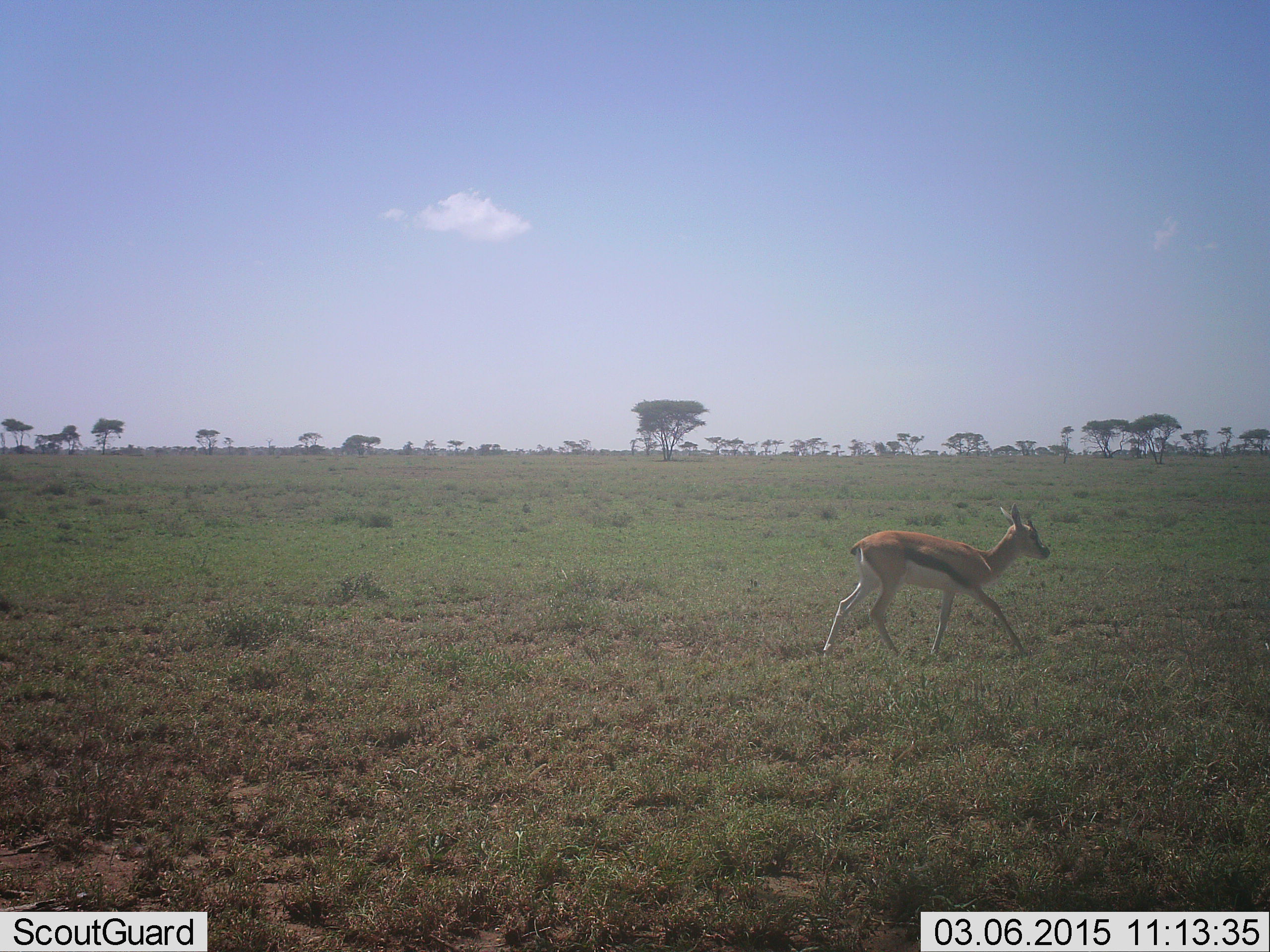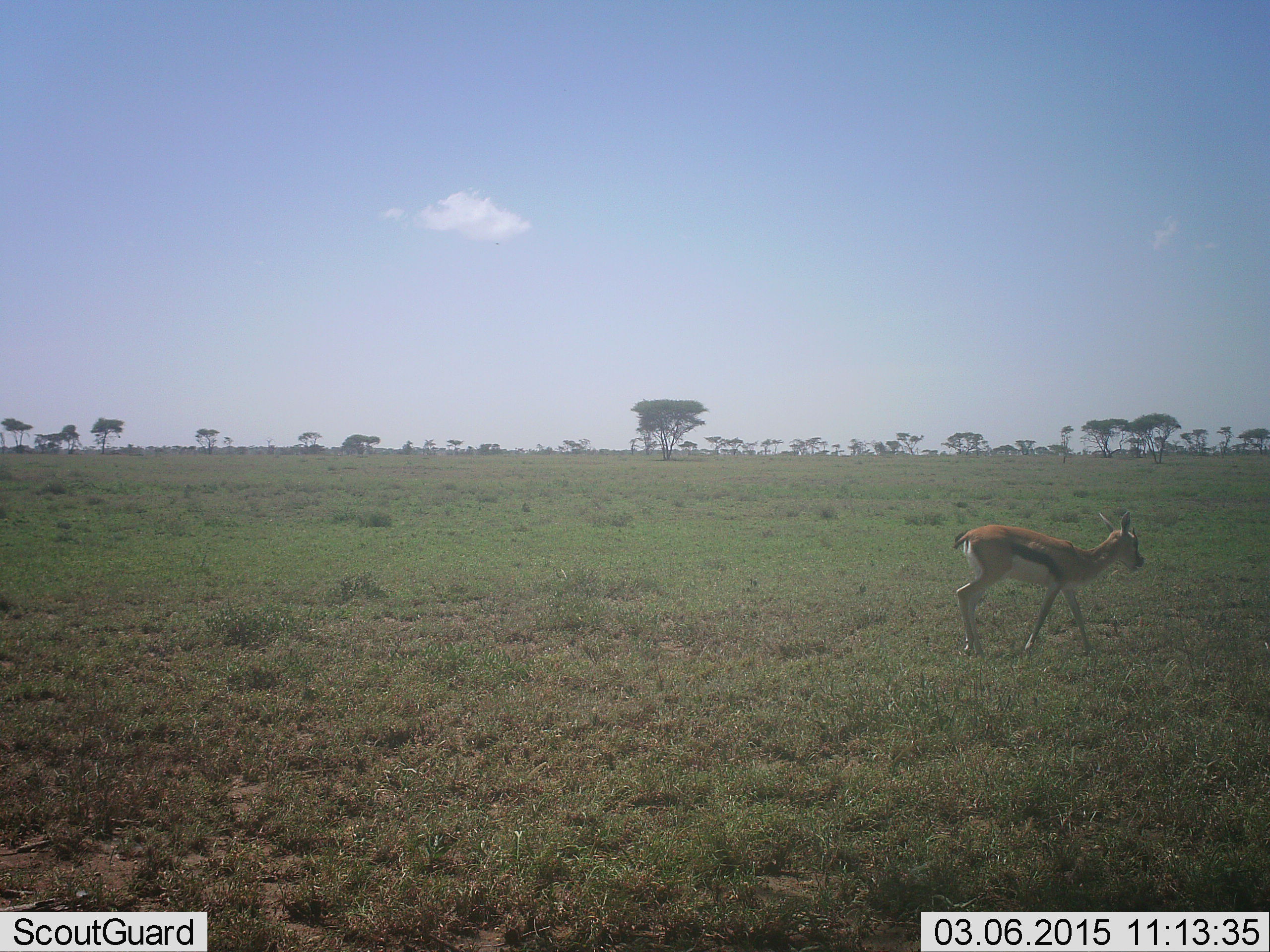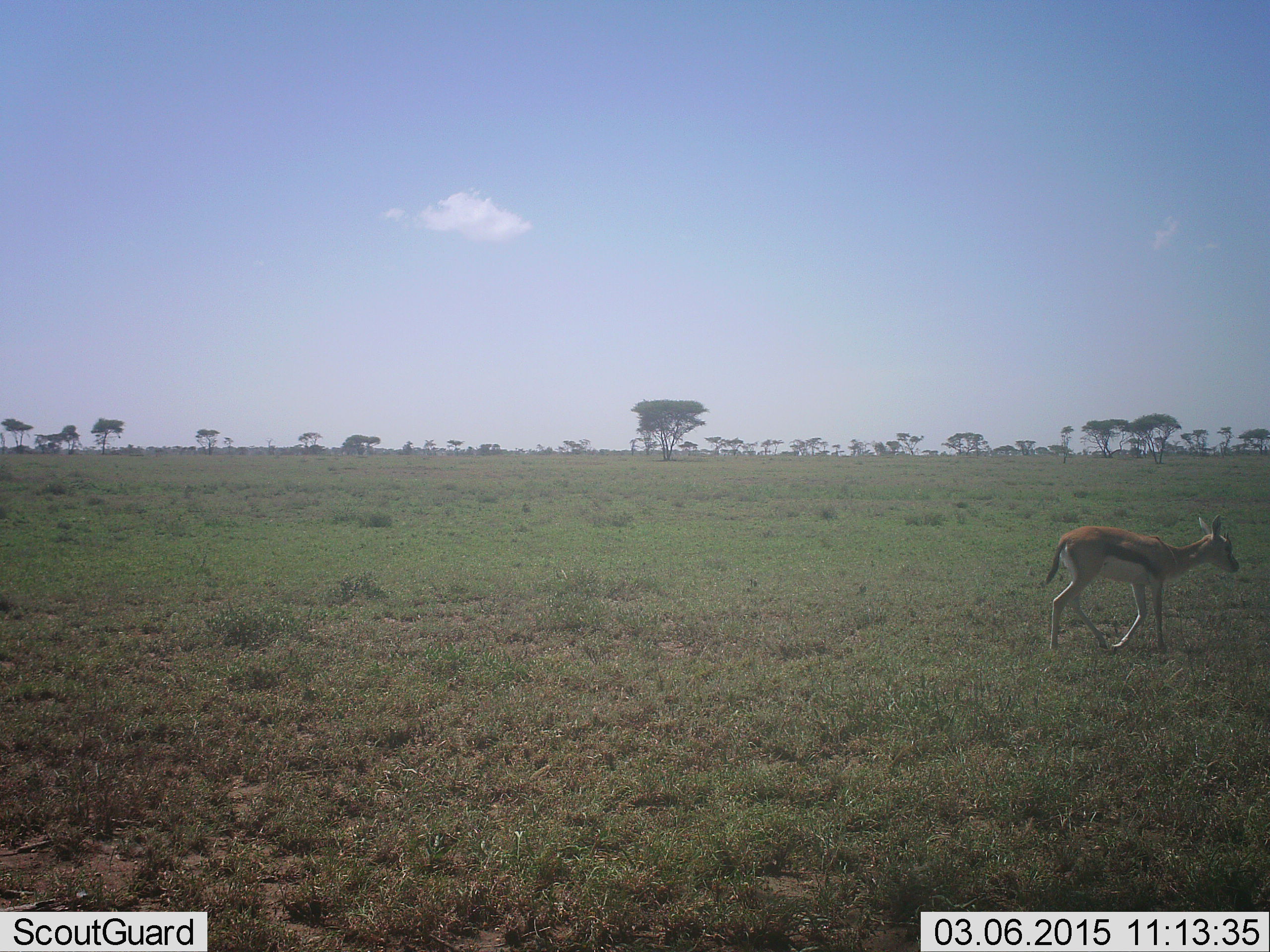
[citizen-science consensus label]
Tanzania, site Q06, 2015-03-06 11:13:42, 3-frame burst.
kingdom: Animalia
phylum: Chordata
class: Mammalia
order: Artiodactyla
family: Bovidae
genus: Eudorcas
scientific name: Eudorcas thomsonii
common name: thomson's gazelle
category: gazellethomsons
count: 1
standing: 0%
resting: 0%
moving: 100%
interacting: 0%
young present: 0%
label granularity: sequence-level